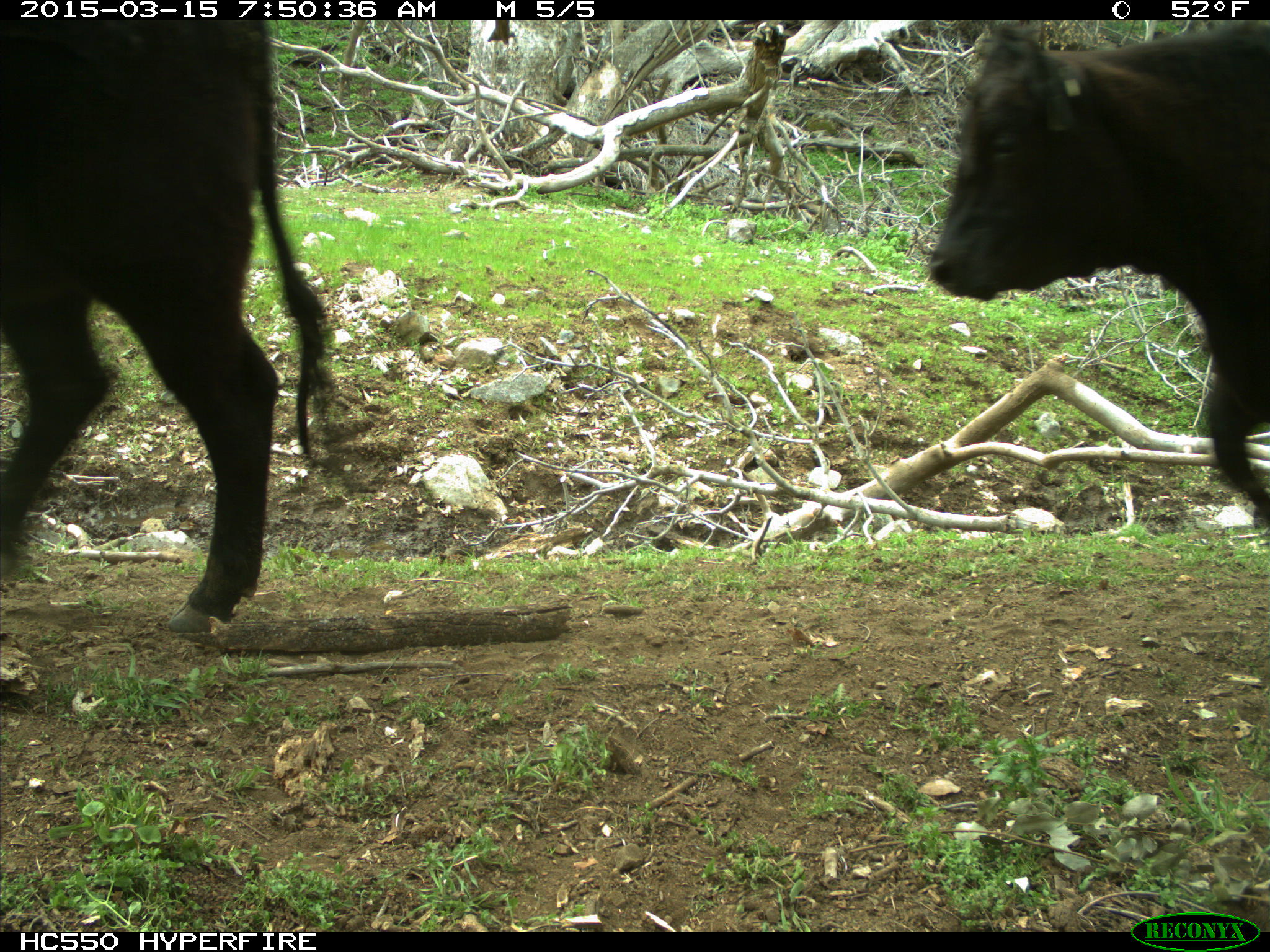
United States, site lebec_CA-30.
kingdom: Animalia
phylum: Chordata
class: Mammalia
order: Artiodactyla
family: Bovidae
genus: Bos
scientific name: Bos taurus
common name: domestic cow